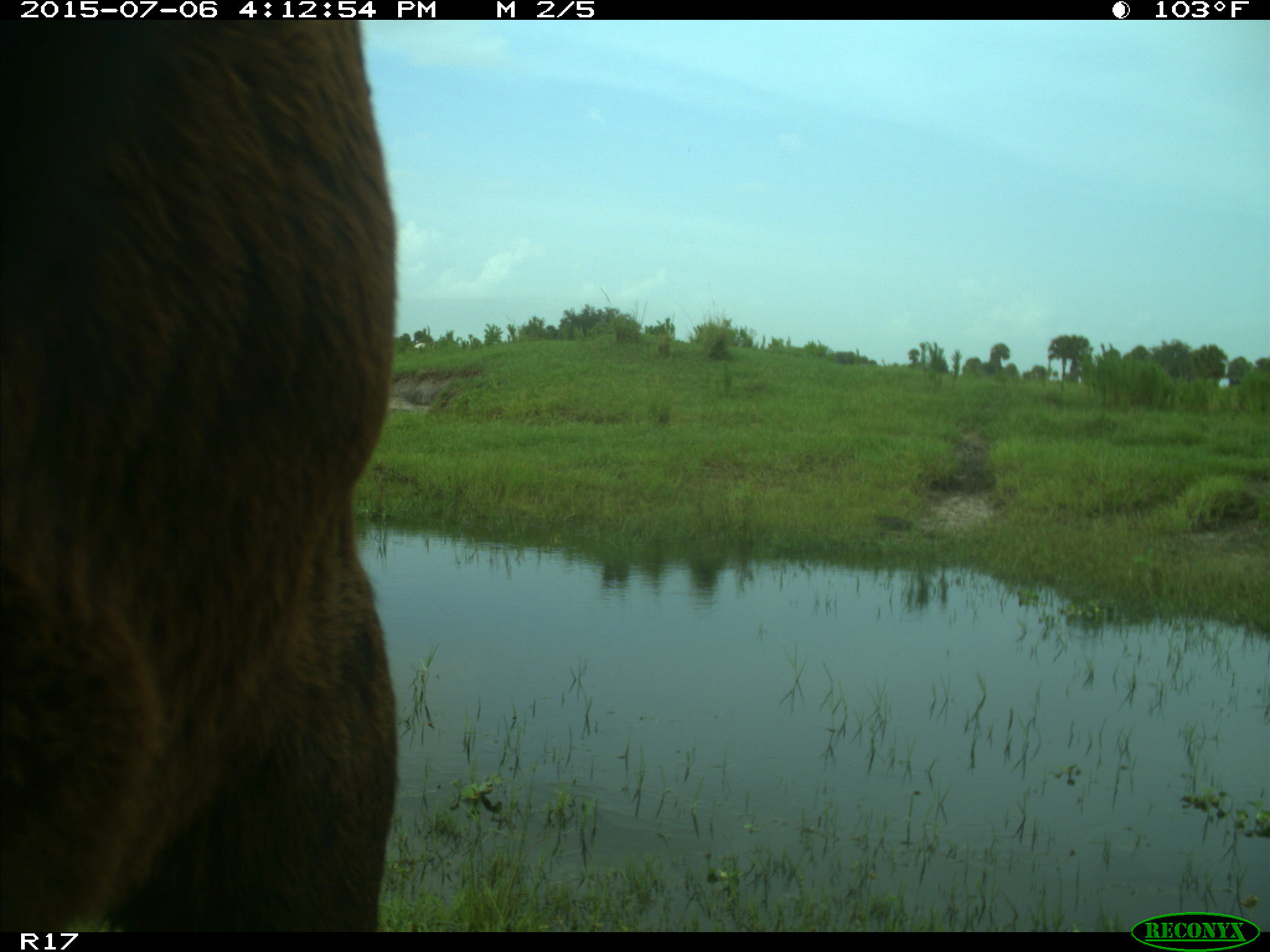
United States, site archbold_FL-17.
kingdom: Animalia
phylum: Chordata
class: Mammalia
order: Artiodactyla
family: Bovidae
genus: Bos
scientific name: Bos taurus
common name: domestic cow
Bos taurus (domestic cow).